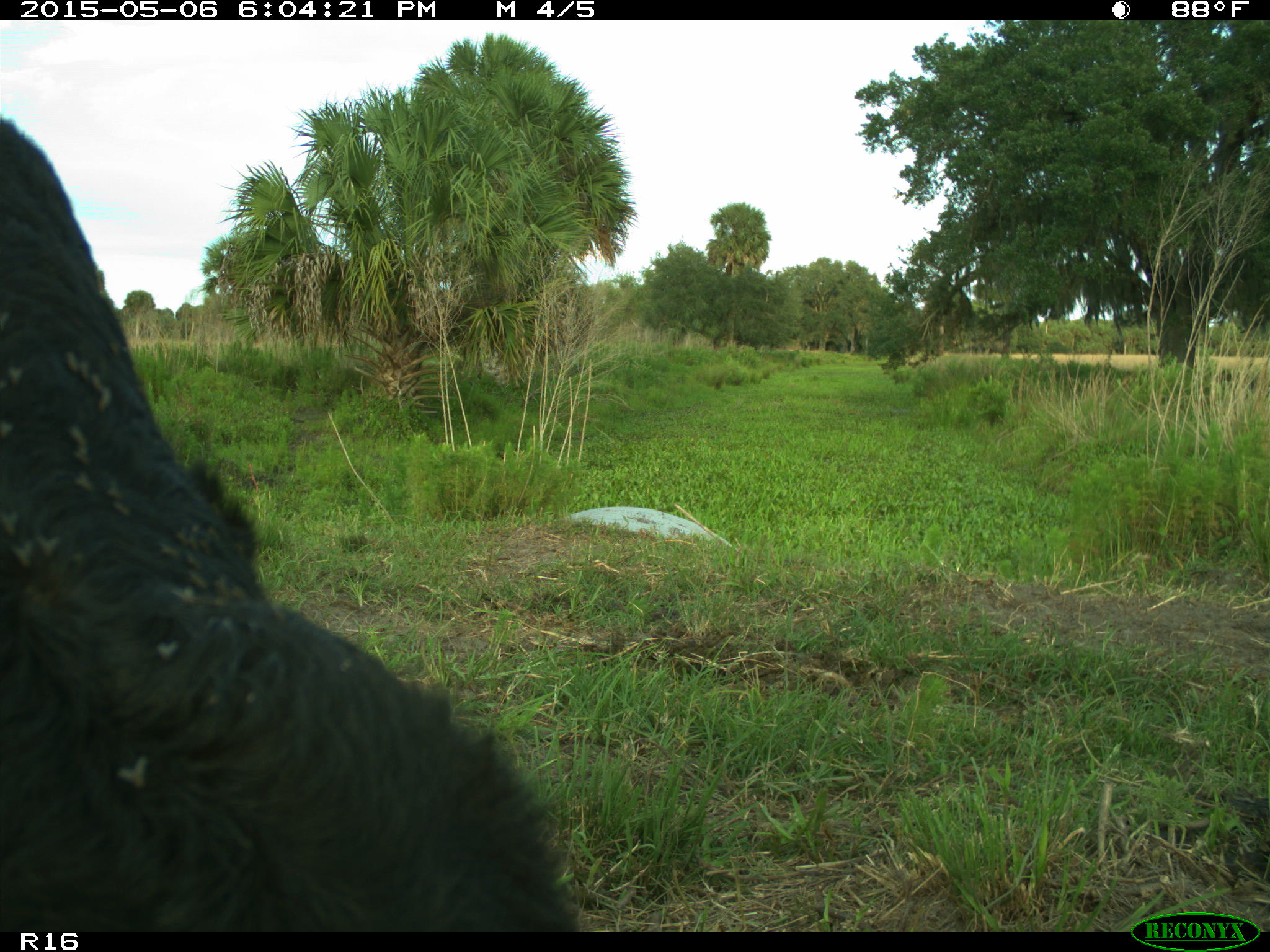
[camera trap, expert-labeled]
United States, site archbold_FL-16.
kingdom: Animalia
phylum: Chordata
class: Mammalia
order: Artiodactyla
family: Bovidae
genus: Bos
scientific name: Bos taurus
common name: domestic cow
Bos taurus (domestic cow).